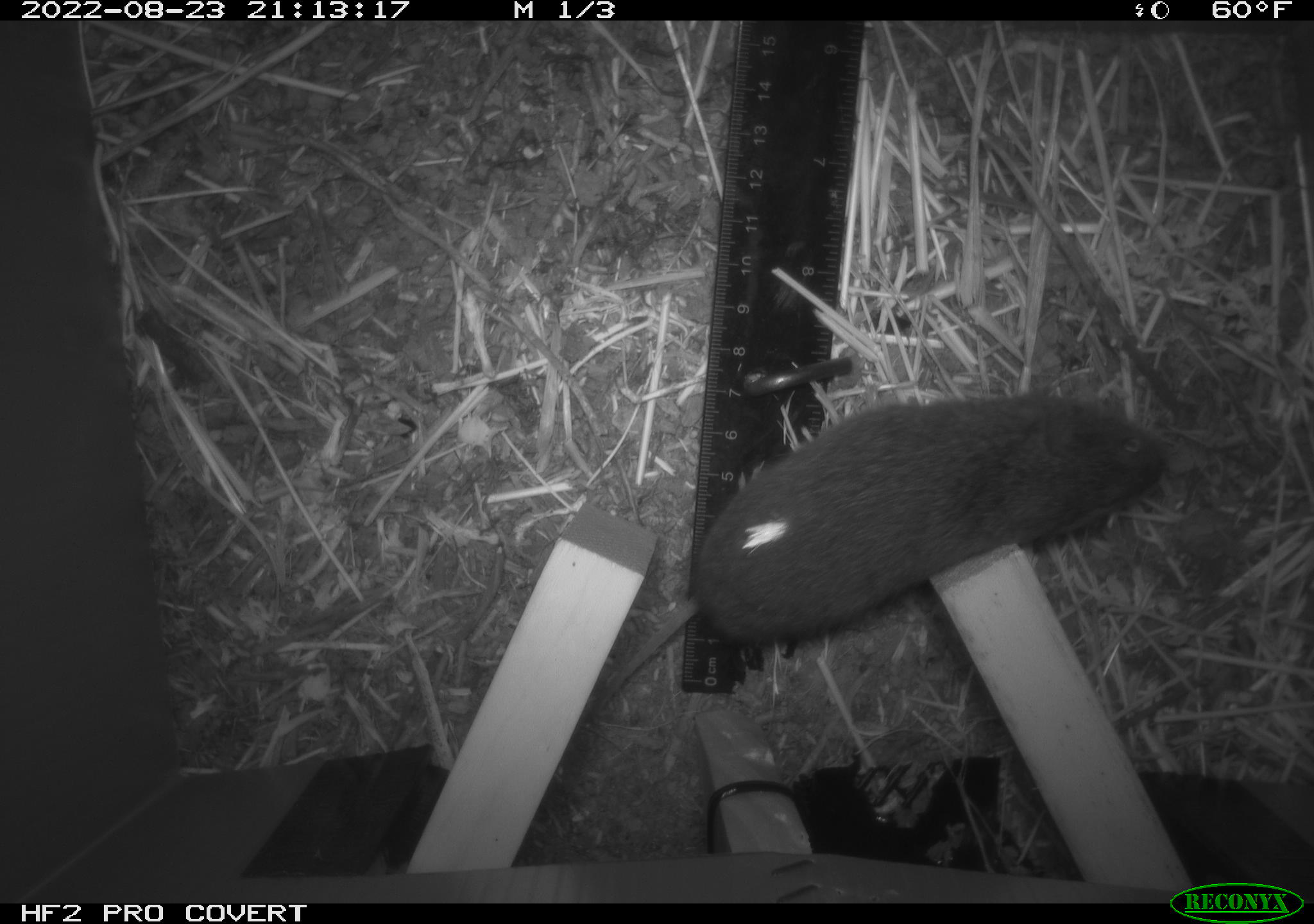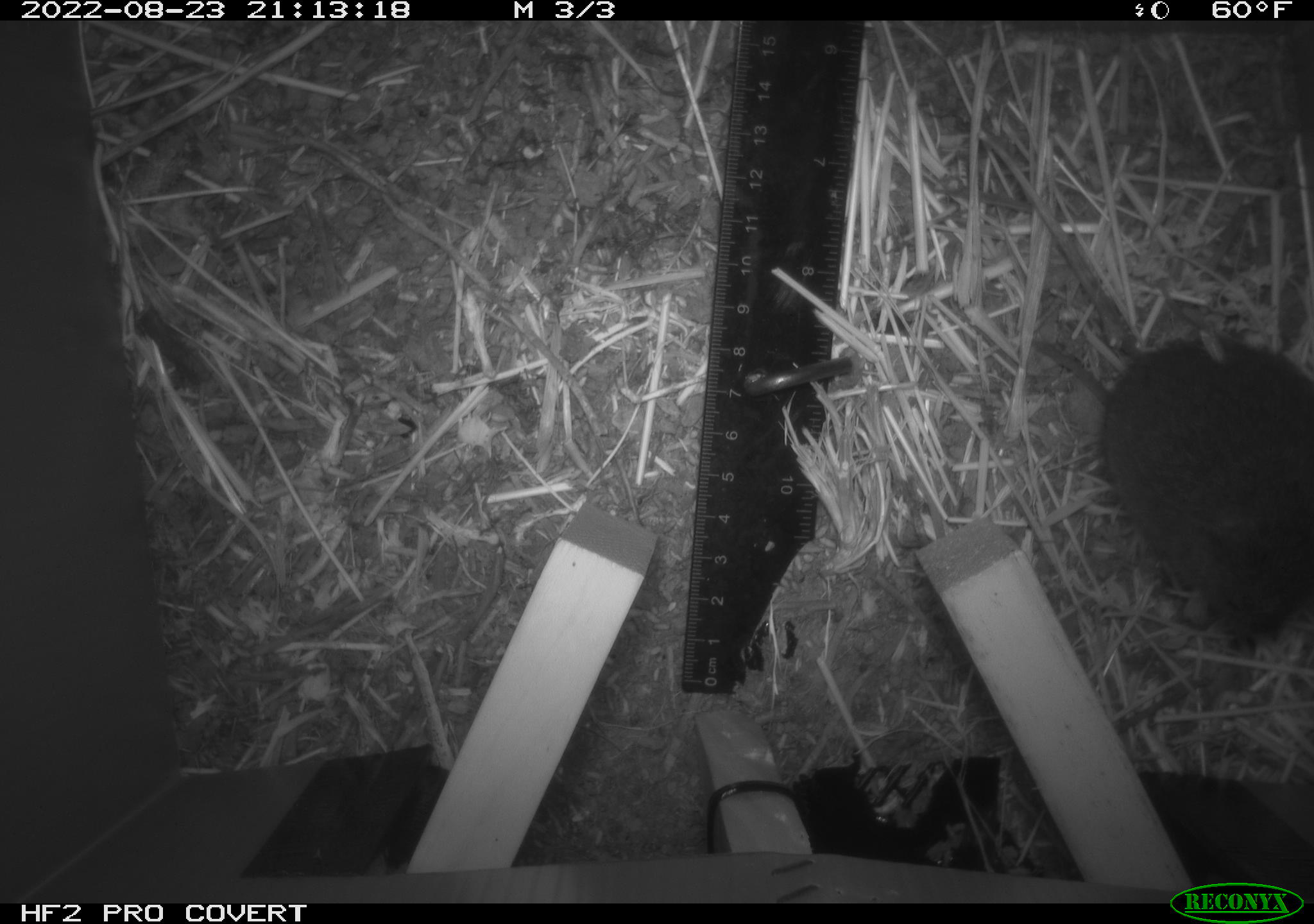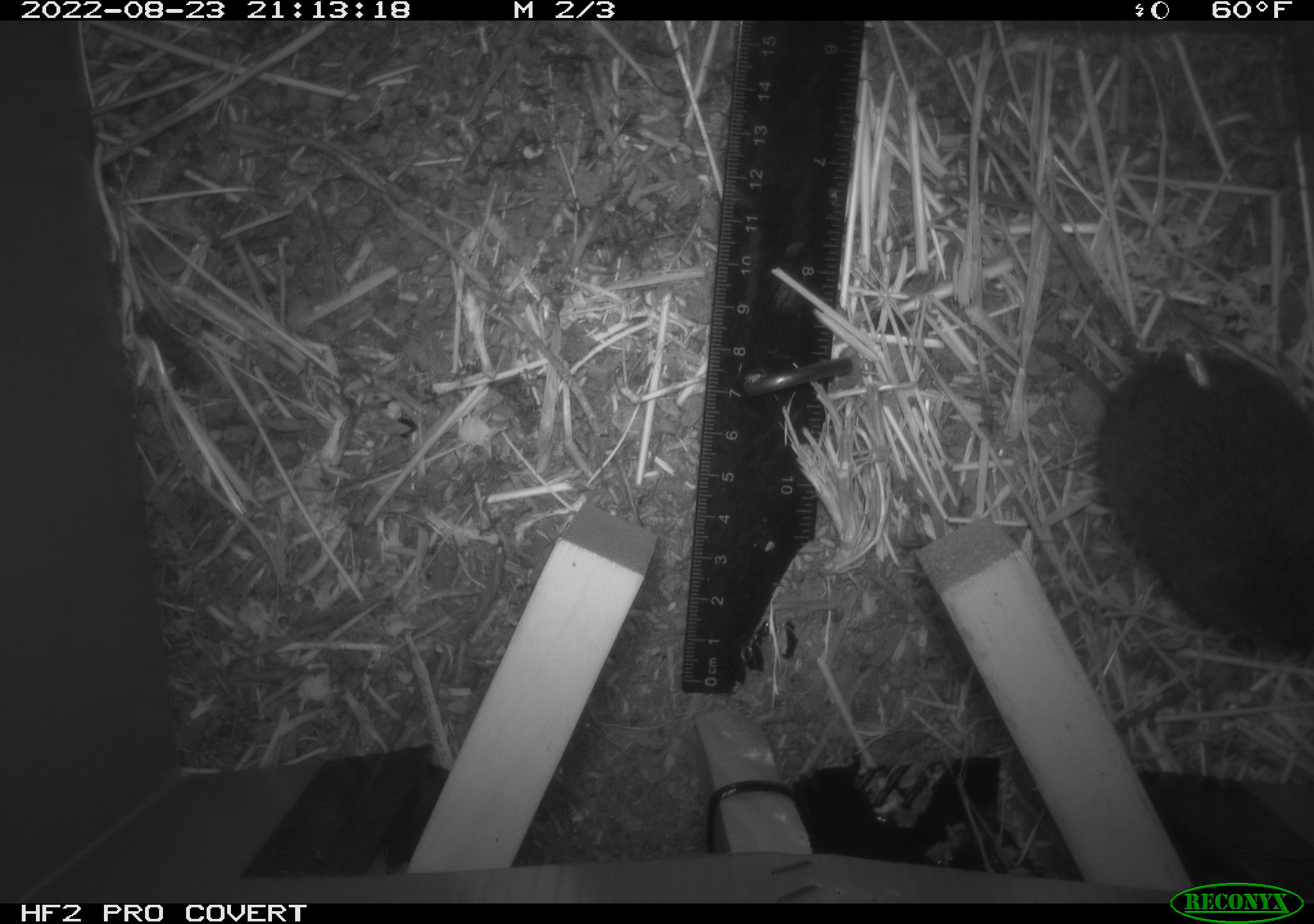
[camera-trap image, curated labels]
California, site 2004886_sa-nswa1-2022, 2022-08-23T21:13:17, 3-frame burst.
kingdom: Animalia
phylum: Chordata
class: Mammalia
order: Rodentia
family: Cricetidae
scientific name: Cricetidae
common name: hamsters, voles, lemmings, and allies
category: cricetidae family